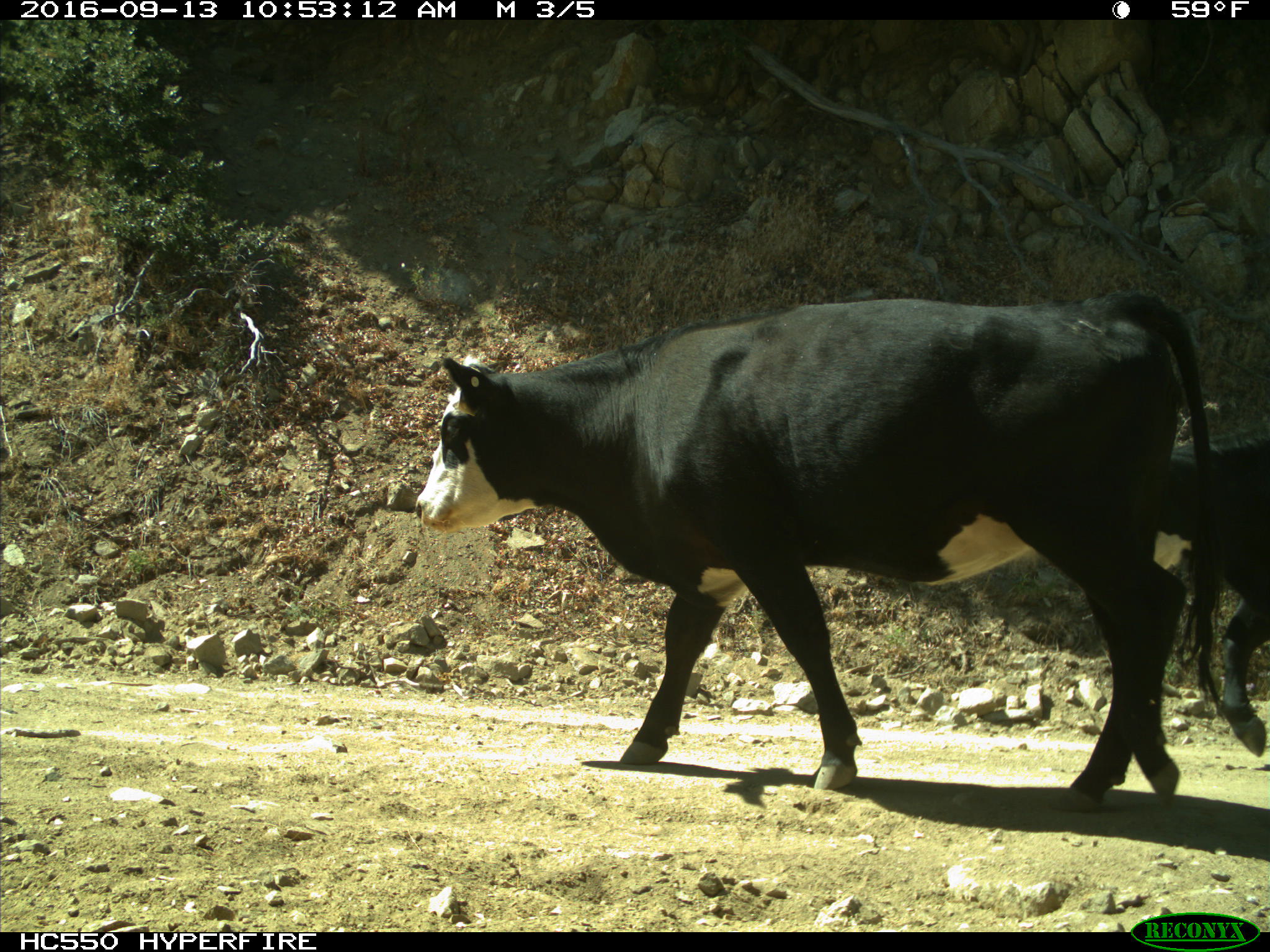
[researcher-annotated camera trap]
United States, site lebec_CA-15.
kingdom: Animalia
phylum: Chordata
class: Mammalia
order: Artiodactyla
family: Bovidae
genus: Bos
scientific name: Bos taurus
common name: domestic cow